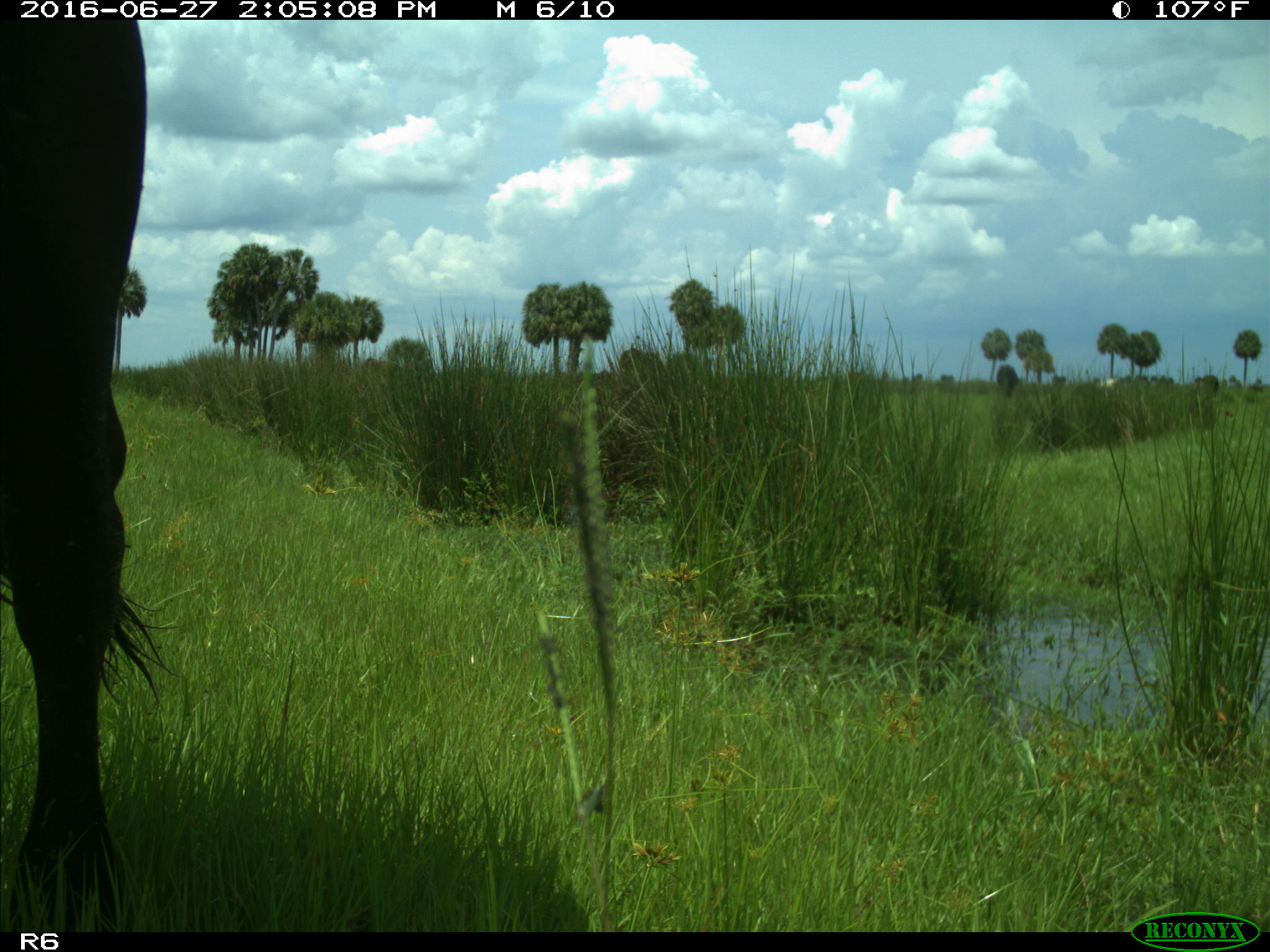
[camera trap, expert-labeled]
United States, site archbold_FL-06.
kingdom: Animalia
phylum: Chordata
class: Mammalia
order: Artiodactyla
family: Bovidae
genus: Bos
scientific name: Bos taurus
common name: domestic cow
Bos taurus (domestic cow).